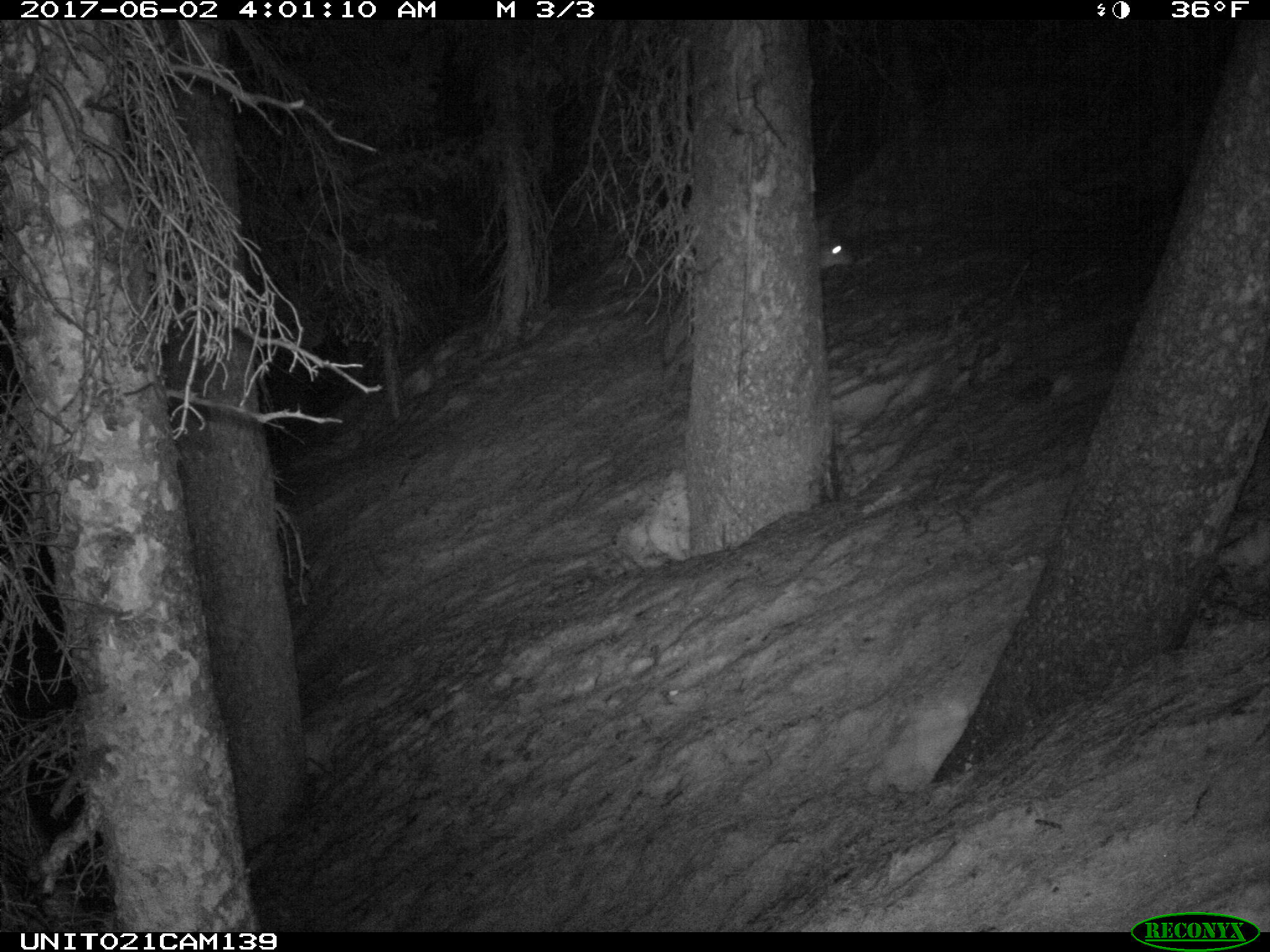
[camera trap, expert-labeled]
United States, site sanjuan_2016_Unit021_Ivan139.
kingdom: Animalia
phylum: Chordata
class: Mammalia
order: Carnivora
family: Canidae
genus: Canis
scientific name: Canis latrans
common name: coyote